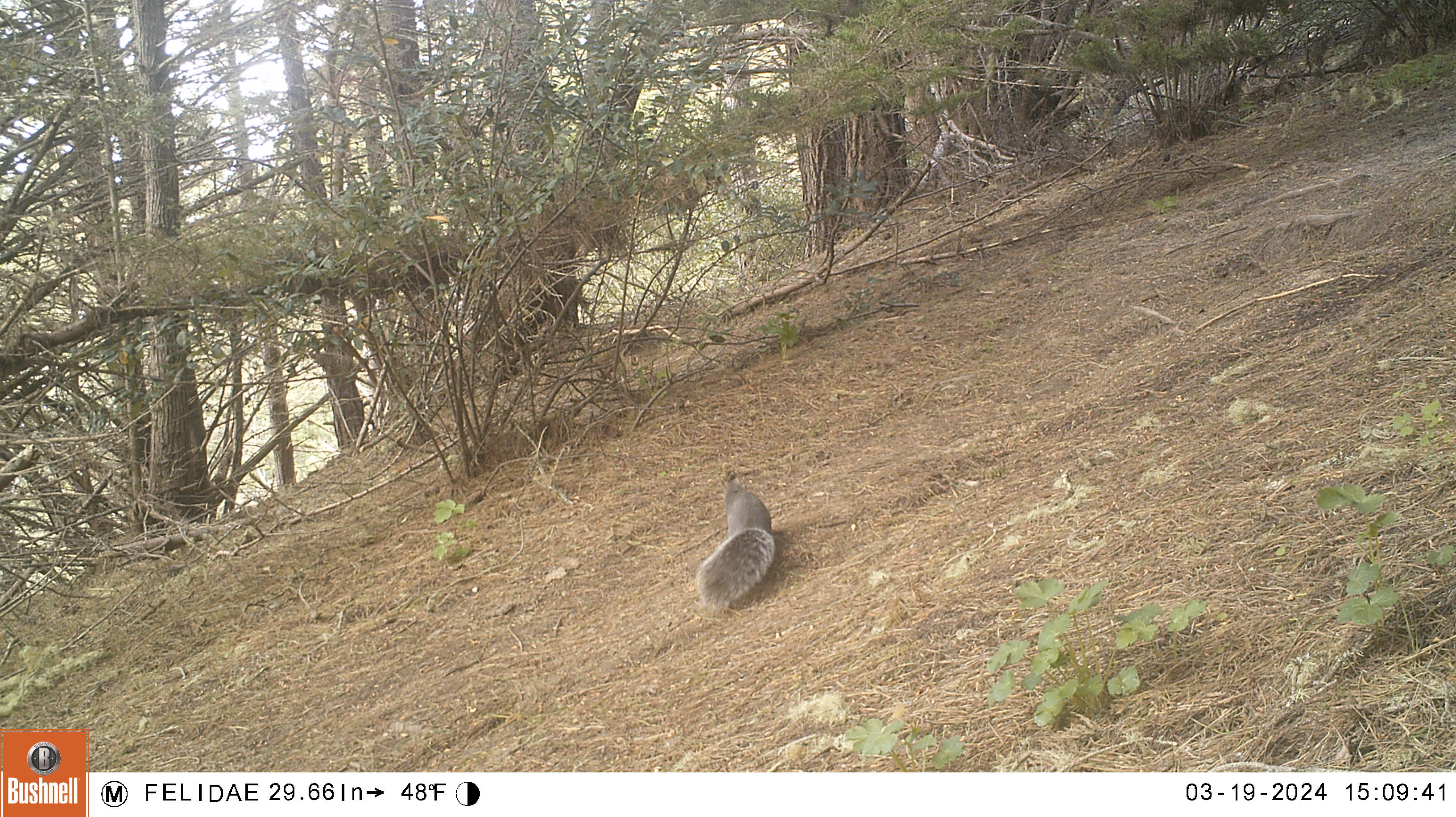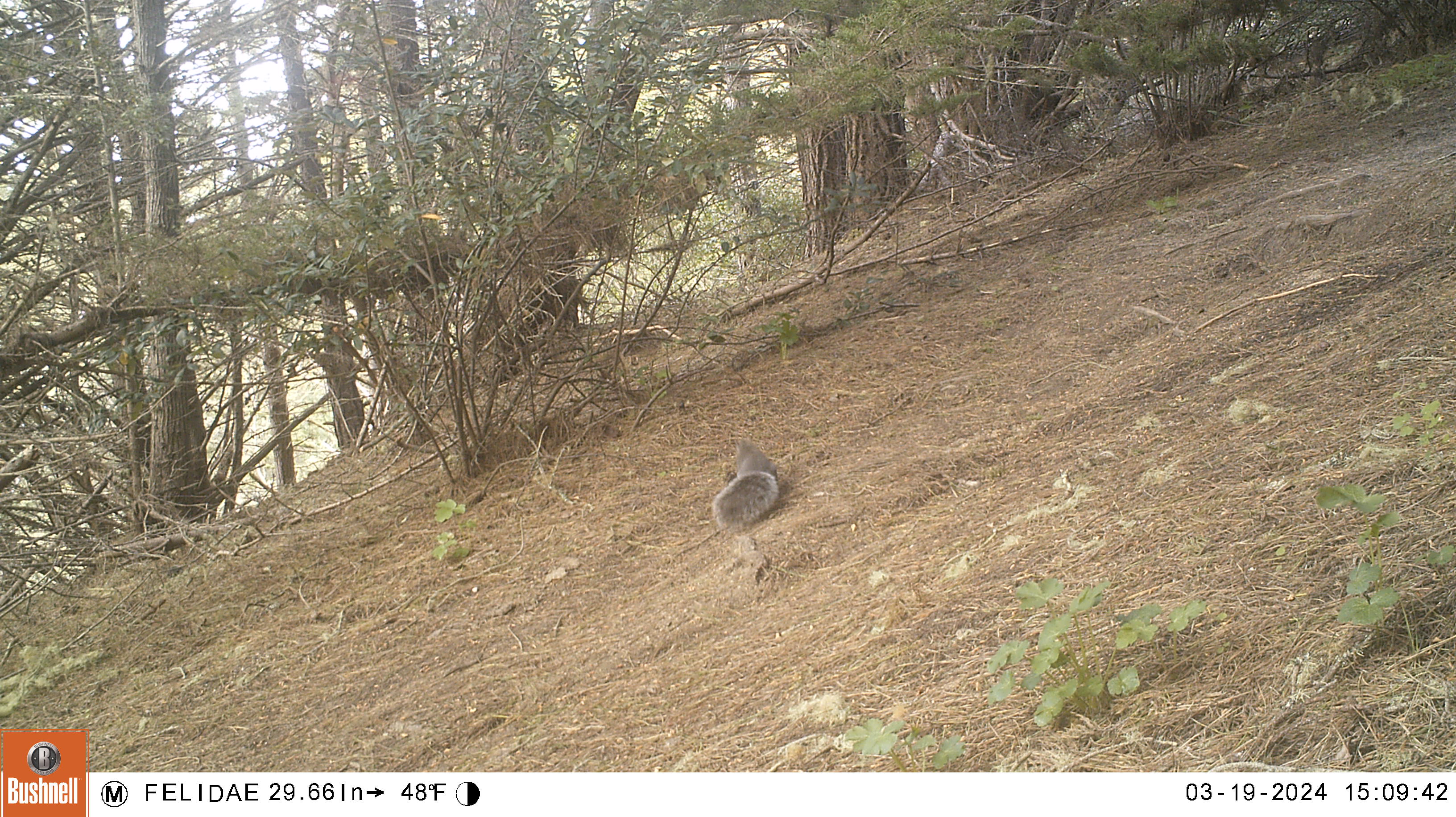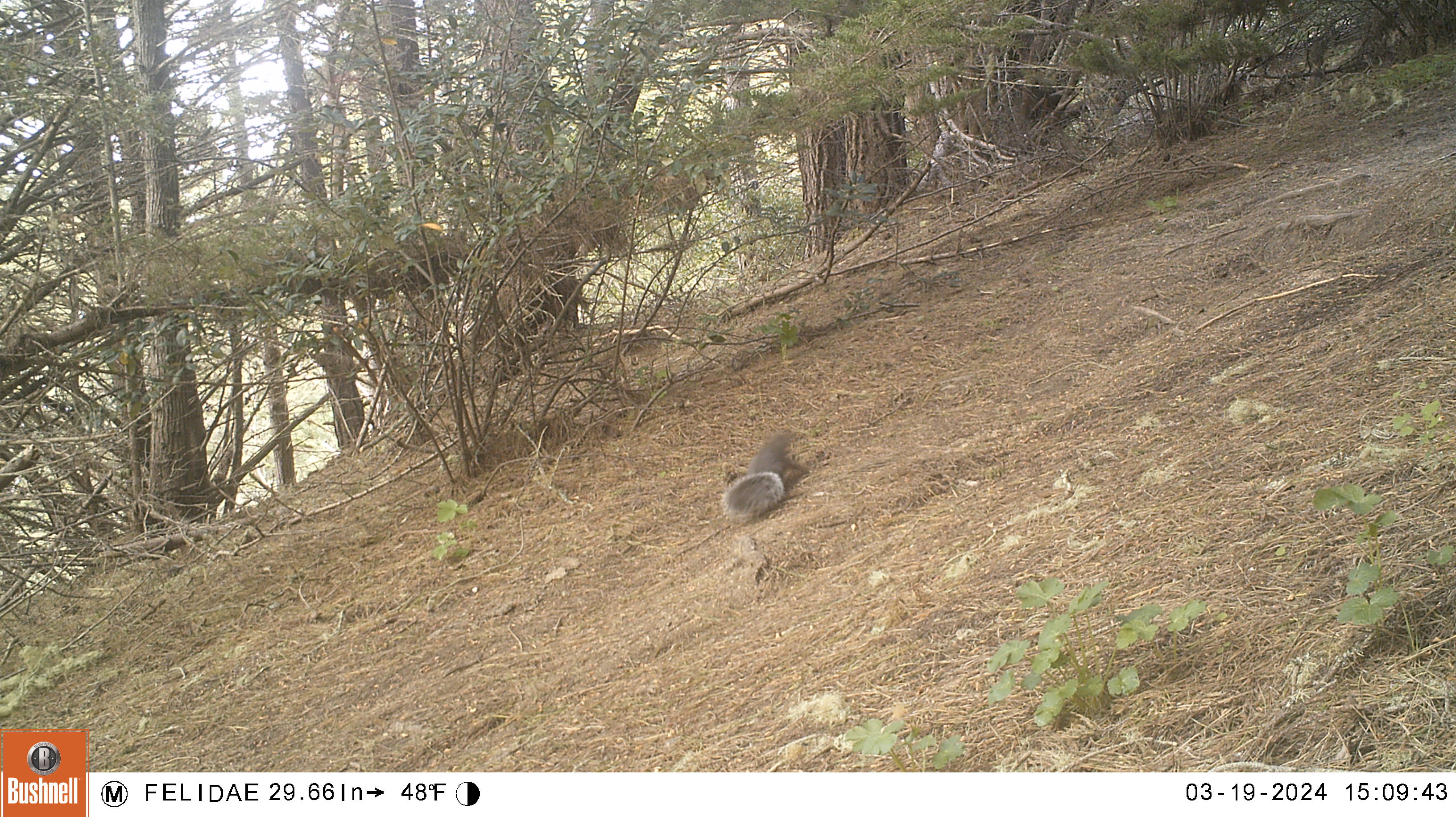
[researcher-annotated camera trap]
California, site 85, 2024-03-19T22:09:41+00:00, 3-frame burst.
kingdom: Animalia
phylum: Chordata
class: Mammalia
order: Rodentia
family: Sciuridae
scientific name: Sciuridae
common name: squirrel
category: unknown squirrel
Unknown squirrel (squirrel) (Sciuridae).